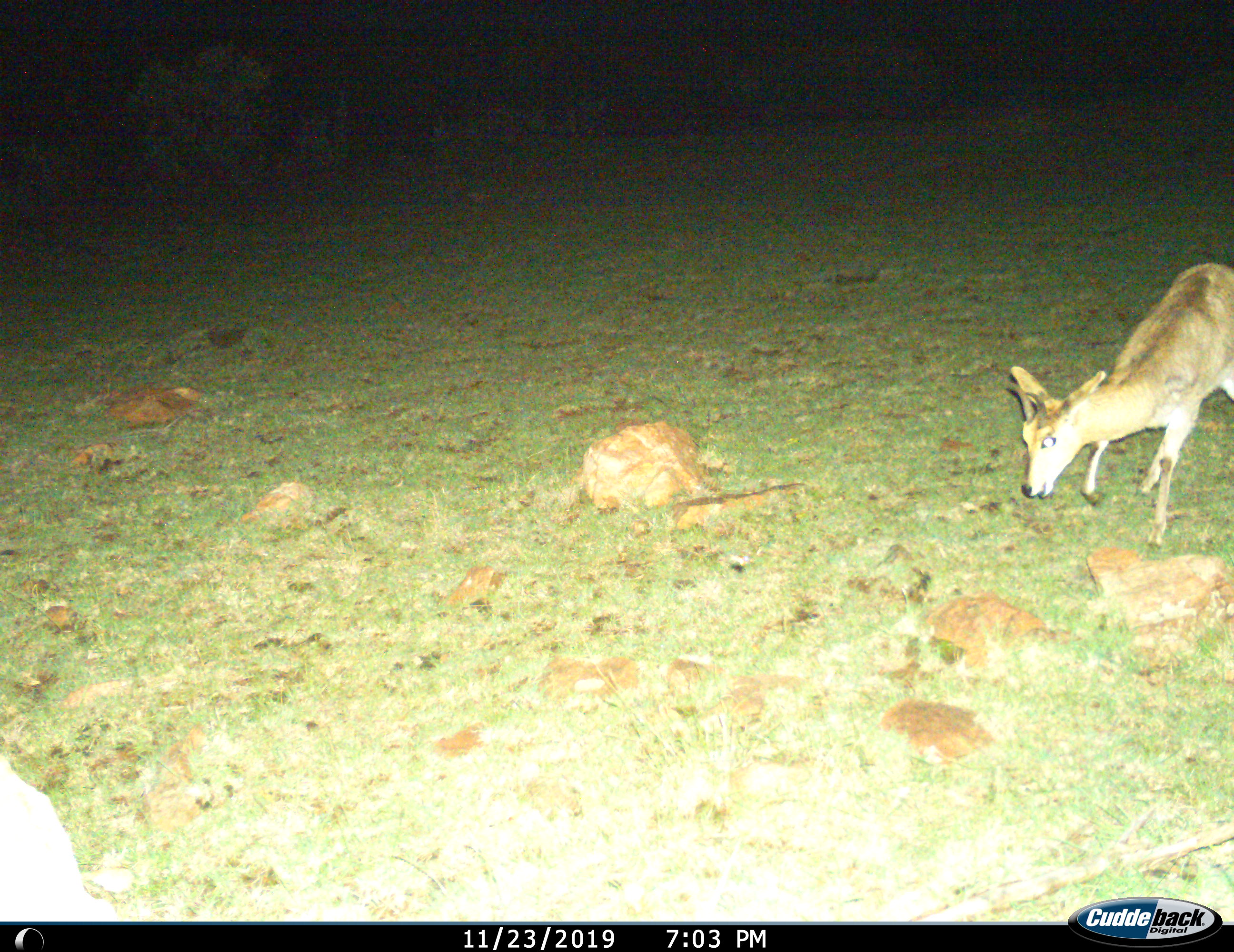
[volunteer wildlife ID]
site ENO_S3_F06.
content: unidentified animal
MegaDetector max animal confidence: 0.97